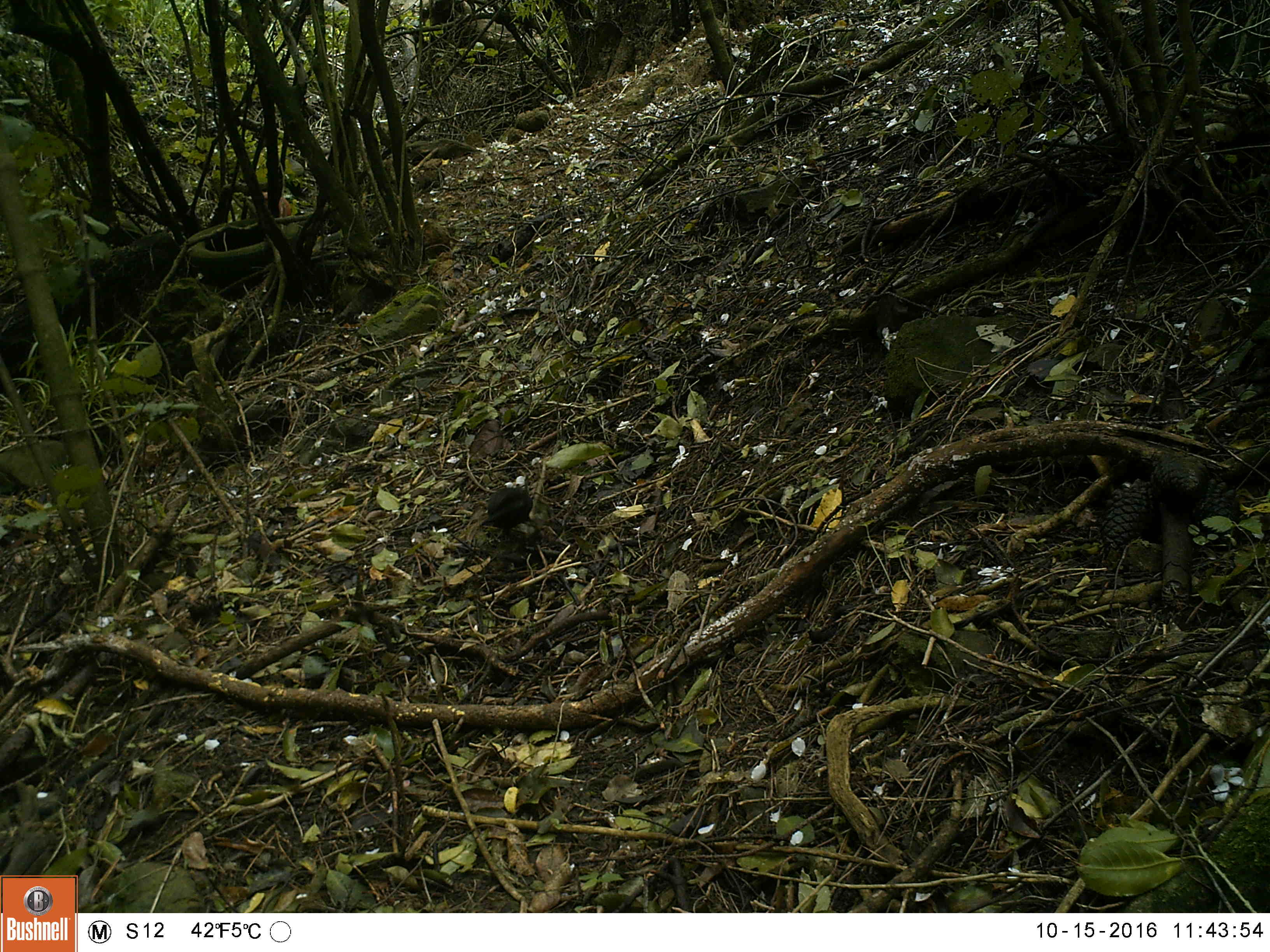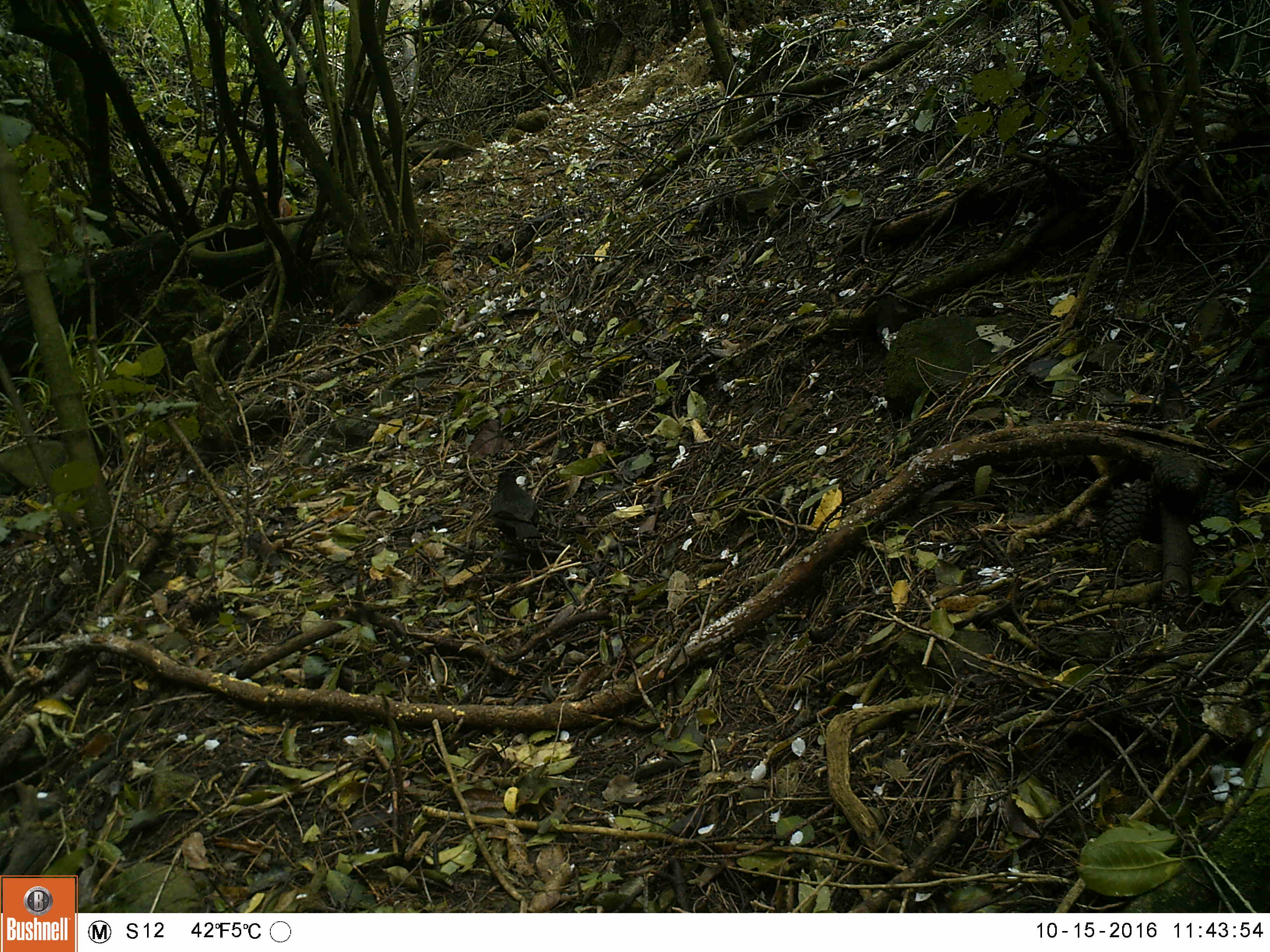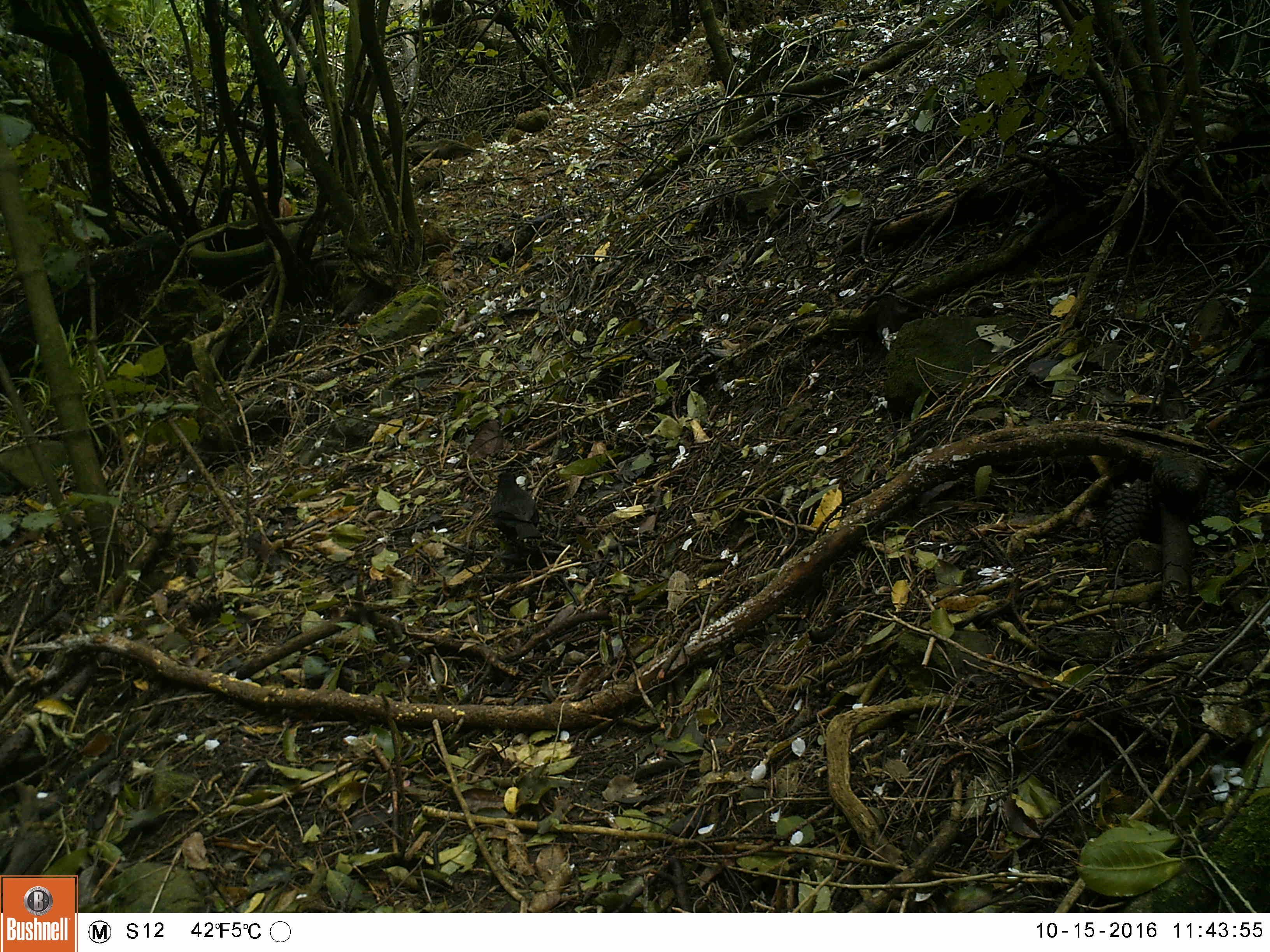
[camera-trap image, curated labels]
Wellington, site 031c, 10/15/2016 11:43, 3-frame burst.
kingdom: Animalia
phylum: Chordata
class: Aves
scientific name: Aves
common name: bird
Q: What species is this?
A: Bird (Aves).